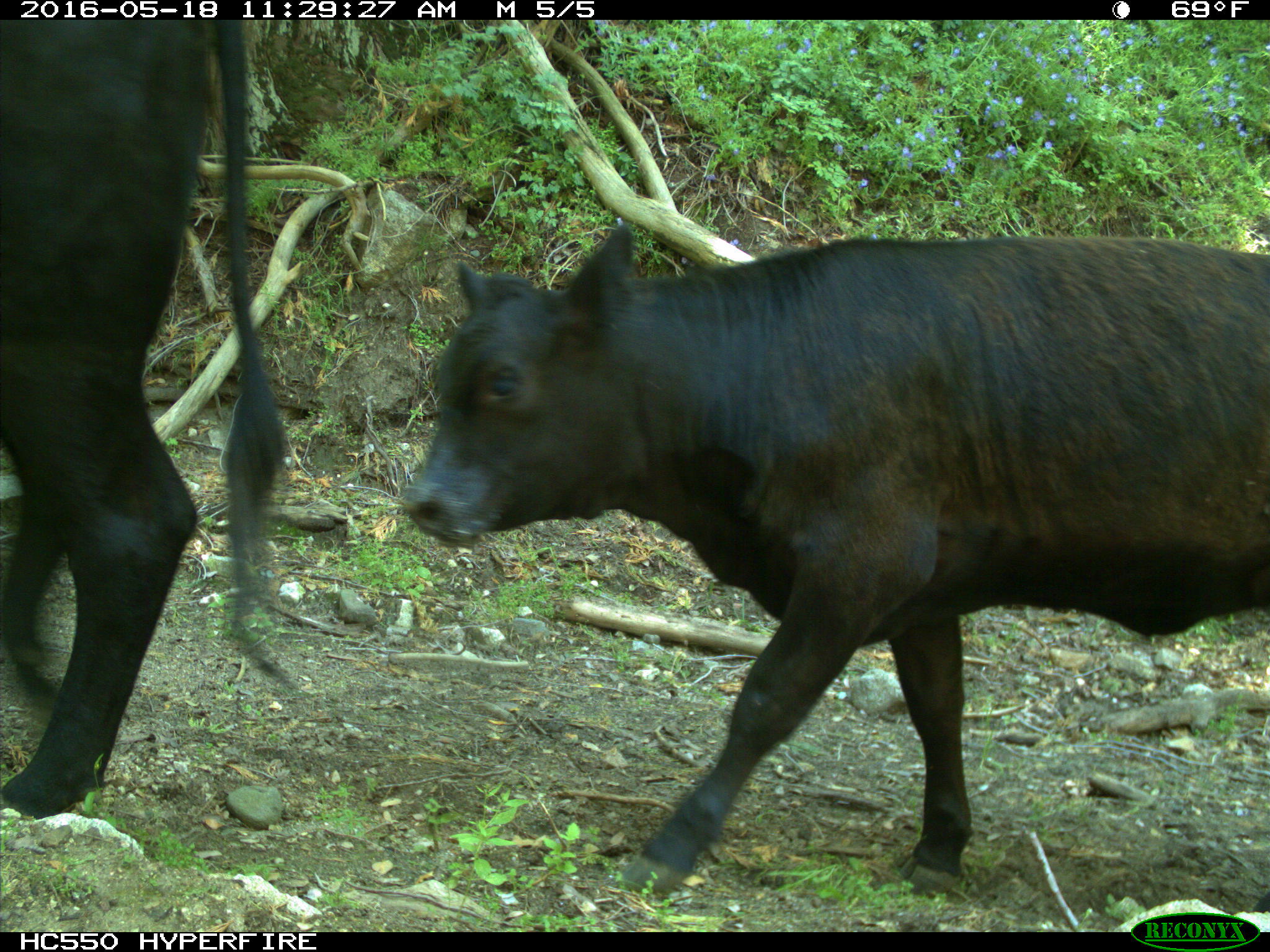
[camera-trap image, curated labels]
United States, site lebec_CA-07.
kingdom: Animalia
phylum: Chordata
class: Mammalia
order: Artiodactyla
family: Bovidae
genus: Bos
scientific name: Bos taurus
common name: domestic cow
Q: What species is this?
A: Bos taurus (domestic cow).